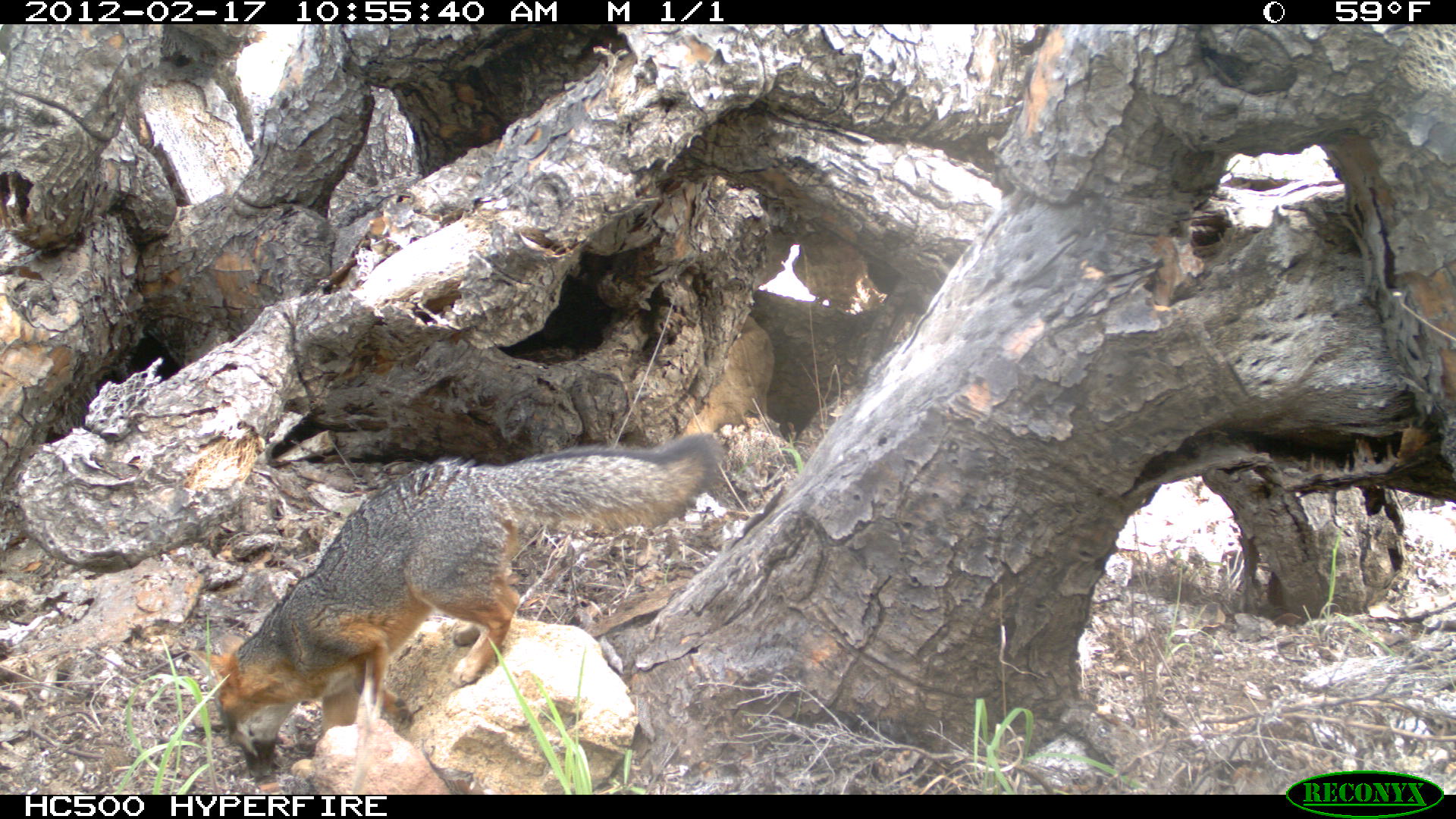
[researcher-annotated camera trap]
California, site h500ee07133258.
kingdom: Animalia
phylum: Chordata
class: Mammalia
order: Carnivora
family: Canidae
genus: Urocyon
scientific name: Urocyon littoralis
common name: island fox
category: fox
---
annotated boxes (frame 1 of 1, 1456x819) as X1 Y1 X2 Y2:
fox: 184 432 723 775